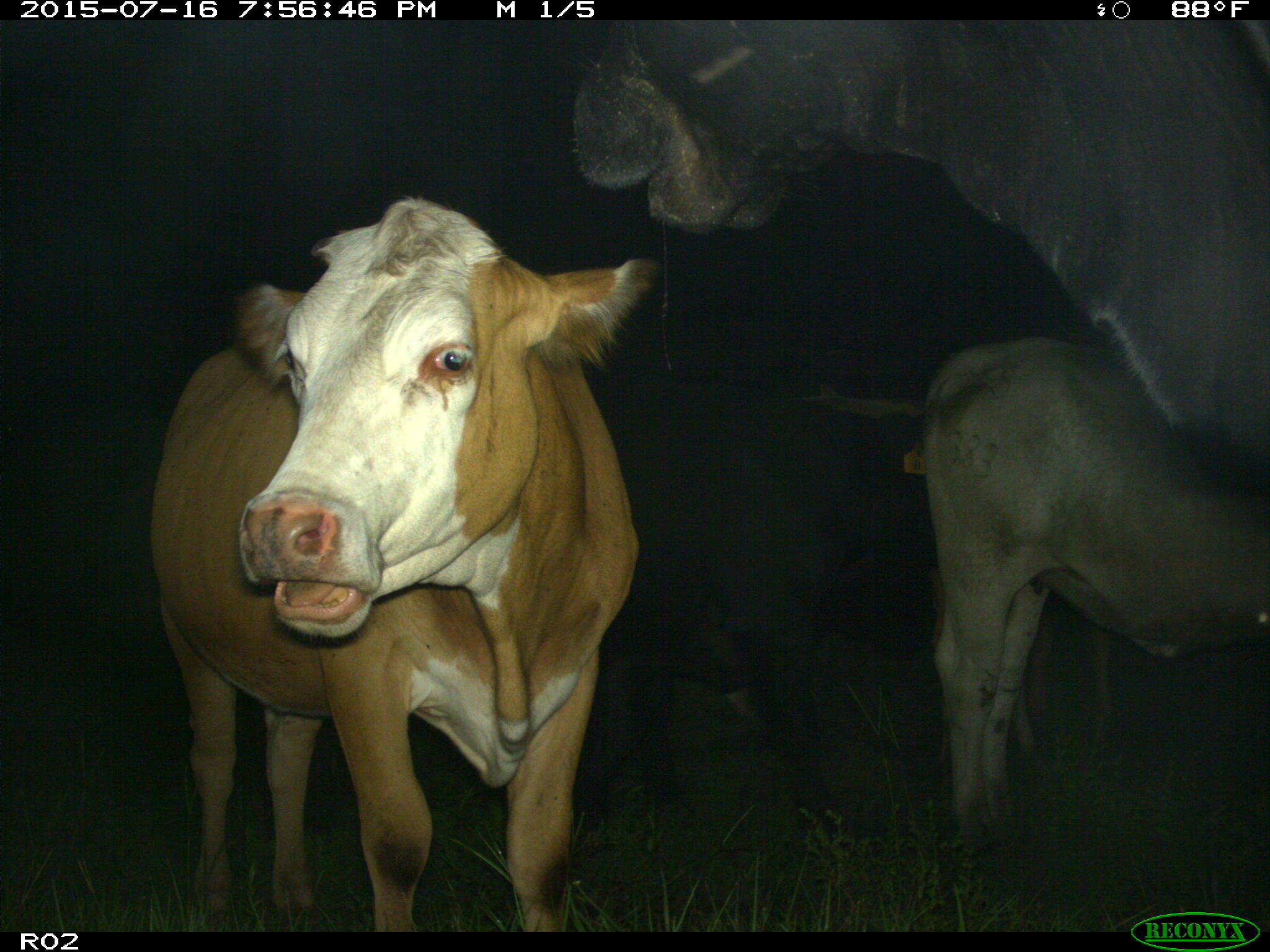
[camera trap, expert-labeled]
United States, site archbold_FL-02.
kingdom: Animalia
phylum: Chordata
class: Mammalia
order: Artiodactyla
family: Bovidae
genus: Bos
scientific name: Bos taurus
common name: domestic cow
Bos taurus (domestic cow).